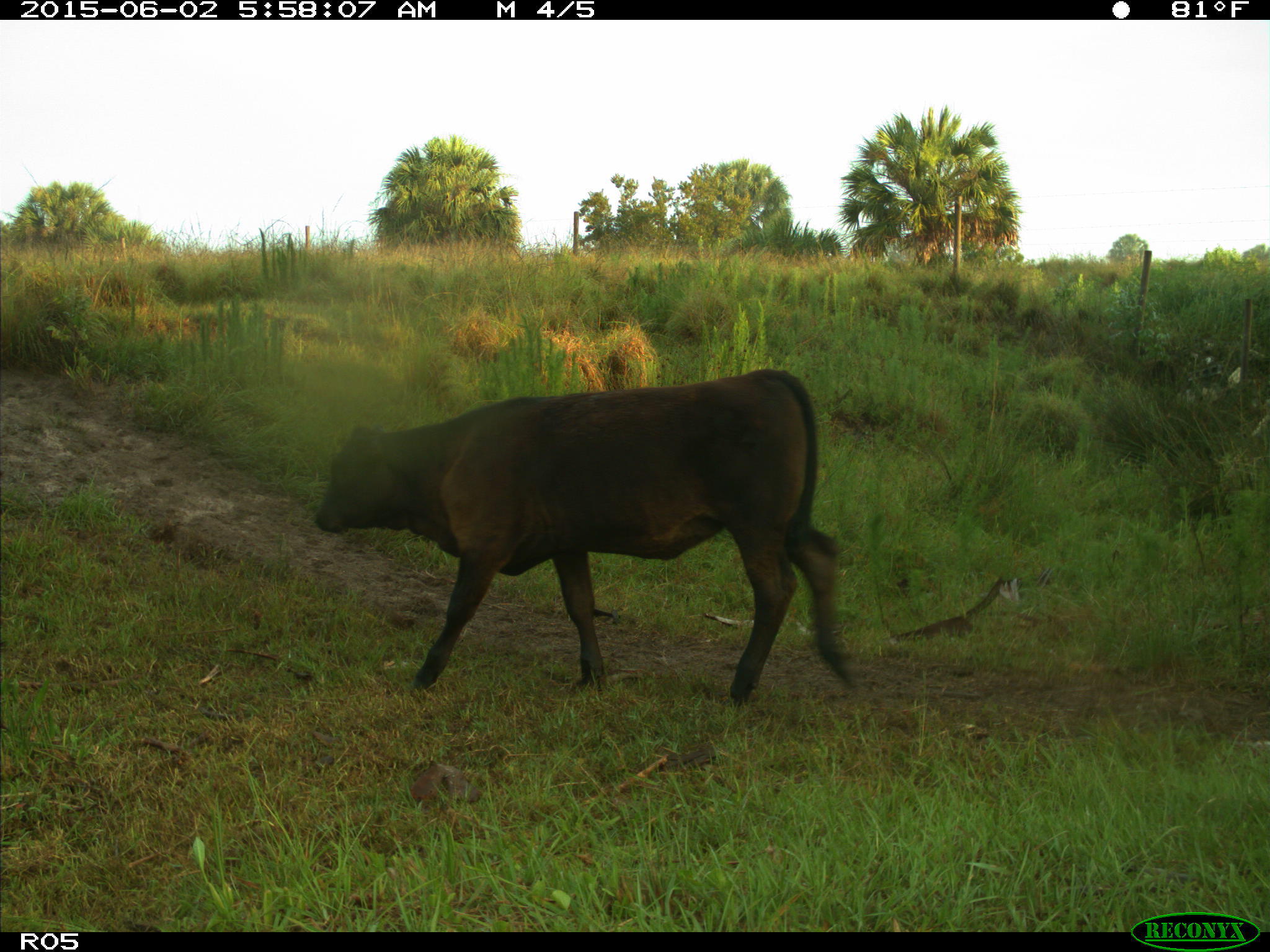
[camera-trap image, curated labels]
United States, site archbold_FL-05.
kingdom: Animalia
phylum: Chordata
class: Mammalia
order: Artiodactyla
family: Bovidae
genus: Bos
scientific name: Bos taurus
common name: domestic cow